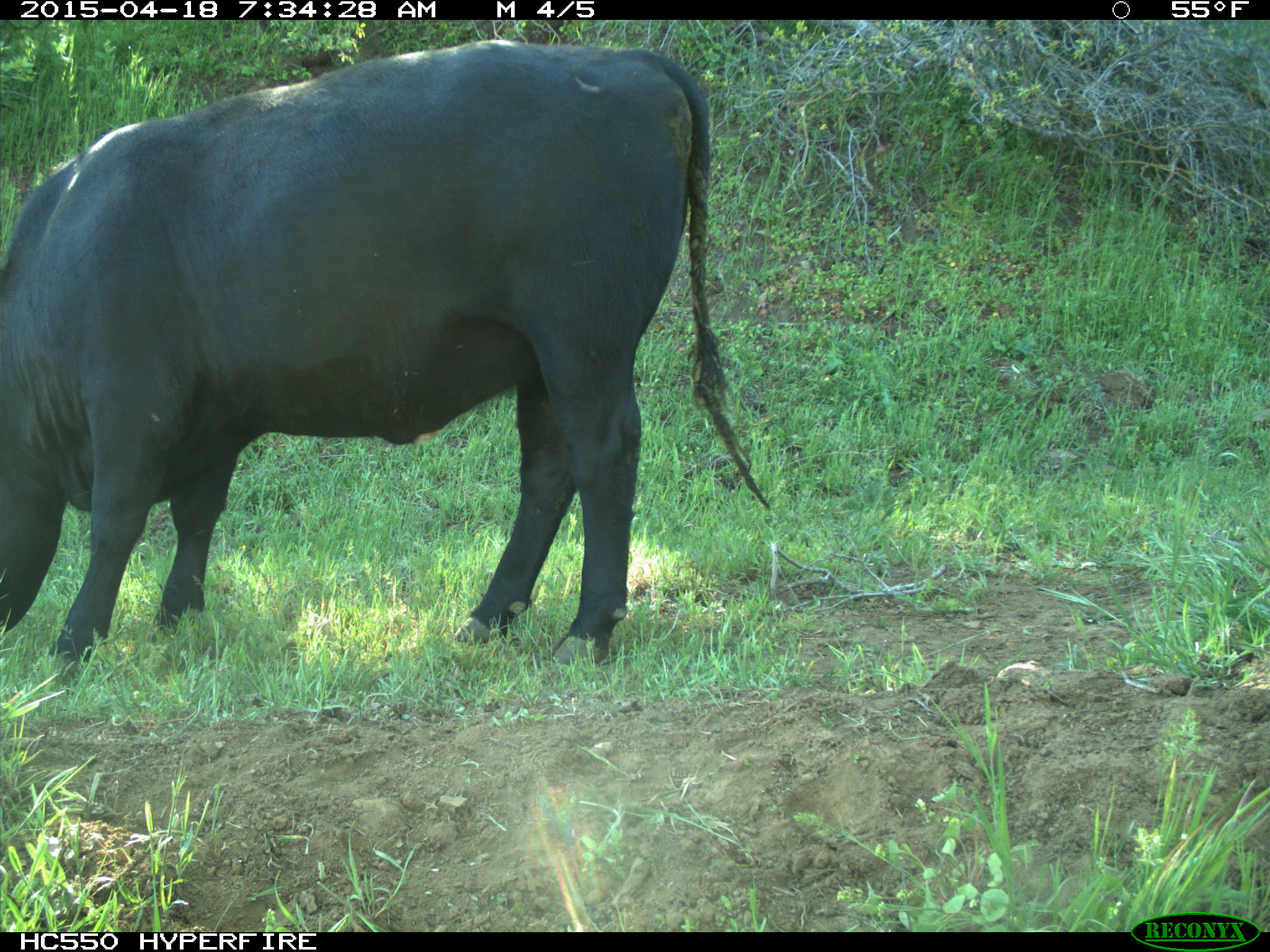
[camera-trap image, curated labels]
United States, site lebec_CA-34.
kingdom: Animalia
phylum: Chordata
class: Mammalia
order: Artiodactyla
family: Bovidae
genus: Bos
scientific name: Bos taurus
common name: domestic cow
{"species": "Bos taurus (domestic cow)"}